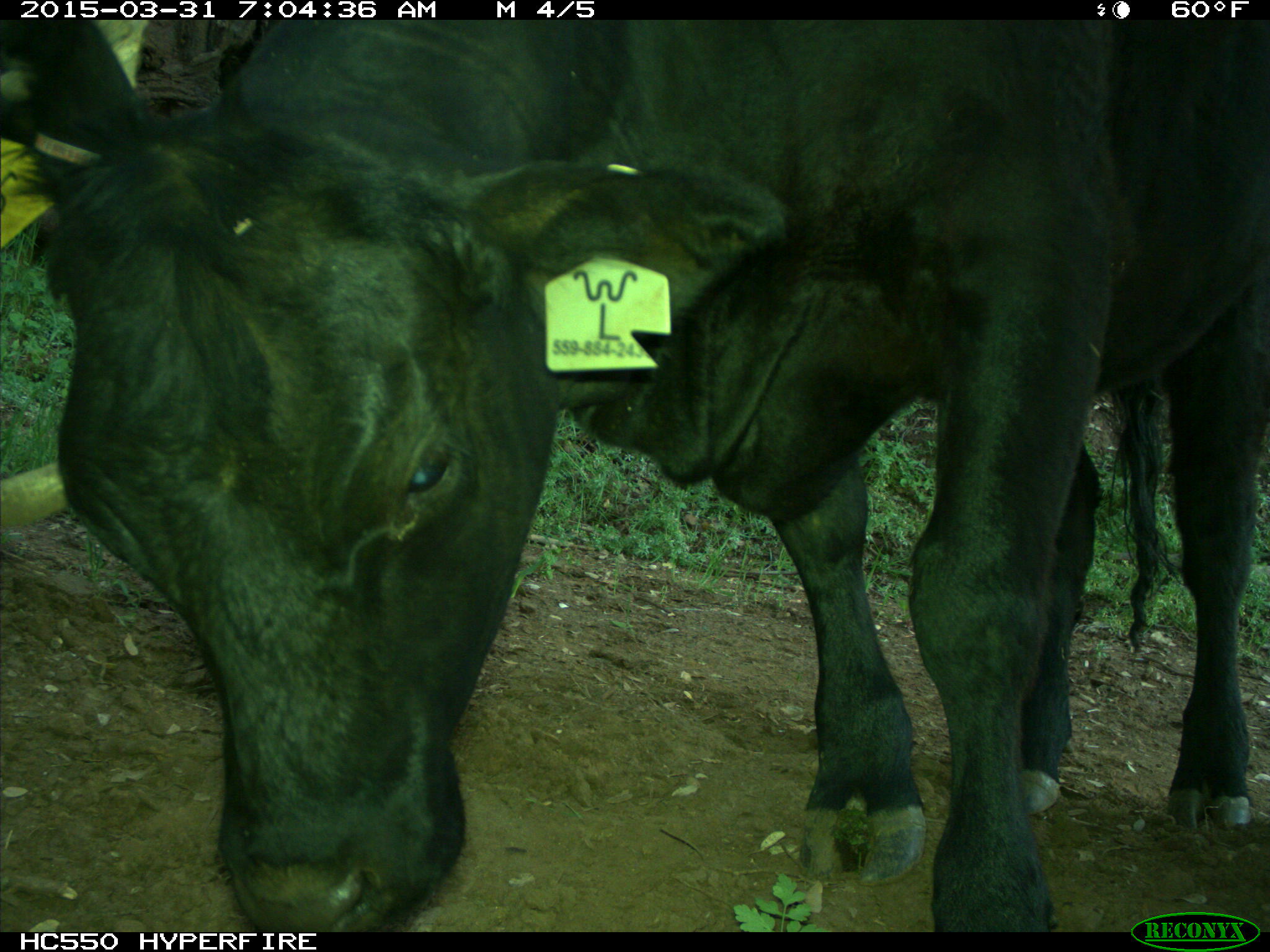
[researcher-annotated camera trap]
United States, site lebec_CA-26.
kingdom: Animalia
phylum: Chordata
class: Mammalia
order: Artiodactyla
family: Bovidae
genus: Bos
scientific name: Bos taurus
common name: domestic cow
Bos taurus (domestic cow).